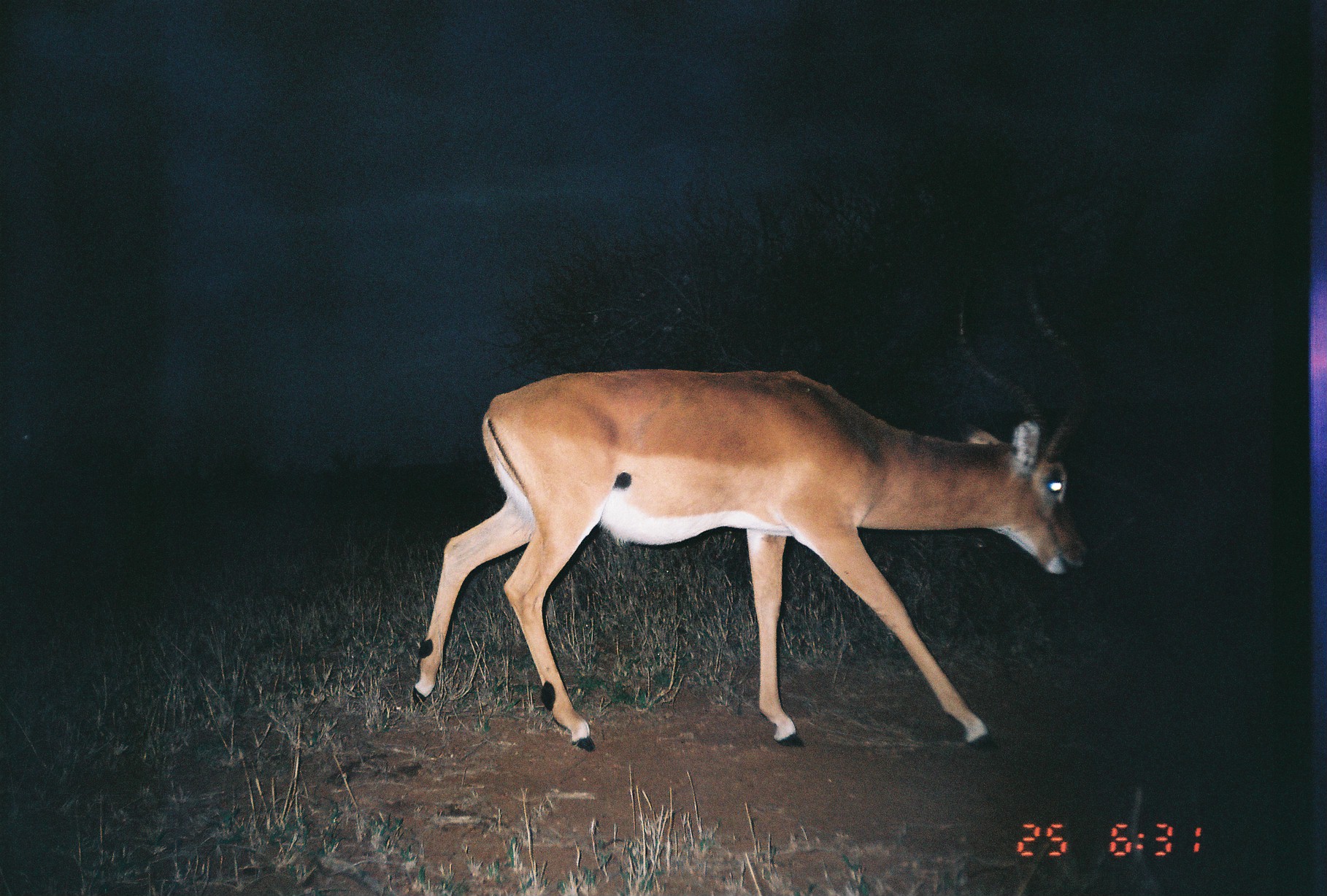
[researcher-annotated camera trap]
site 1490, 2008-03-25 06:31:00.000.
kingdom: Animalia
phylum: Chordata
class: Mammalia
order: Artiodactyla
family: Bovidae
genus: Aepyceros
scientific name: Aepyceros melampus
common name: impala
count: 1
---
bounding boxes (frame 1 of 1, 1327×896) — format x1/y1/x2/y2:
aepyceros melampus: 407/364/1093/757